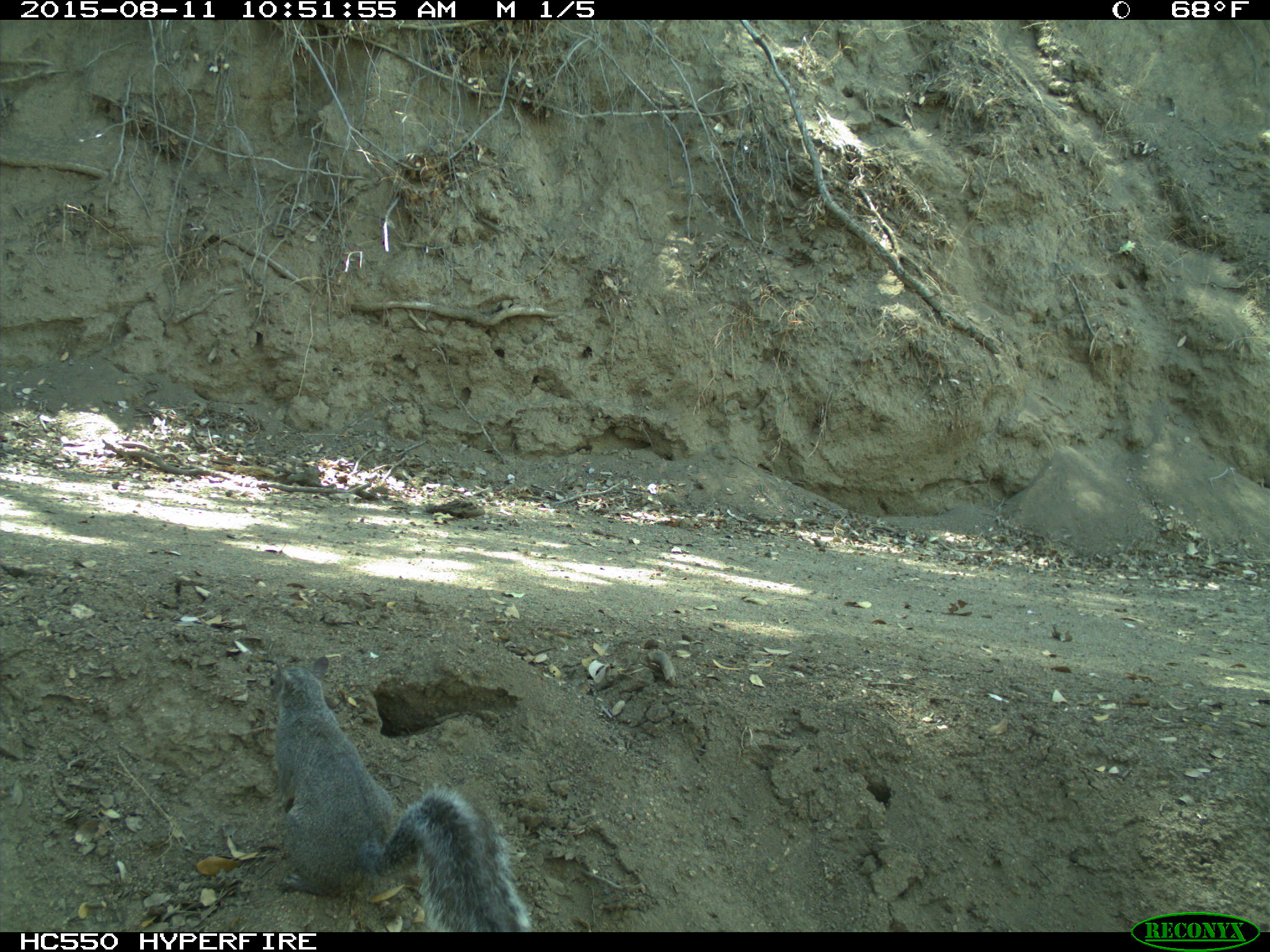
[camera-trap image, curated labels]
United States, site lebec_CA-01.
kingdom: Animalia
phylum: Chordata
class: Mammalia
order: Rodentia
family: Sciuridae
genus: Sciurus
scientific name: Sciurus carolinensis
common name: eastern gray squirrel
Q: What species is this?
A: Sciurus carolinensis (eastern gray squirrel).